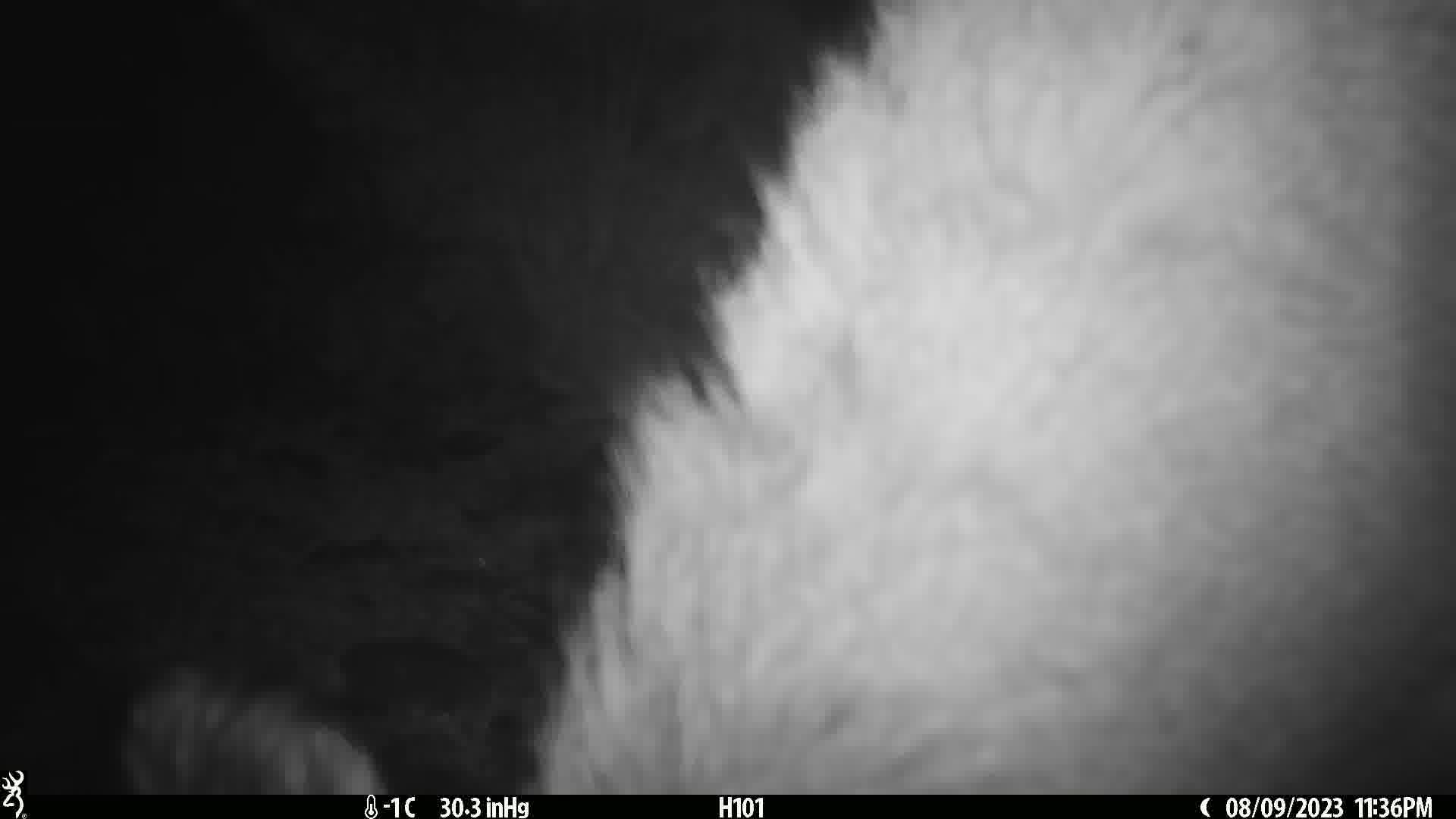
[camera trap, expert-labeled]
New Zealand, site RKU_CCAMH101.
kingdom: Animalia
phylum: Chordata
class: Mammalia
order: Artiodactyla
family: Cervidae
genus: Odocoileus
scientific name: Odocoileus virginianus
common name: white-tailed deer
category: white tailed deer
White tailed deer (white-tailed deer) (Odocoileus virginianus).